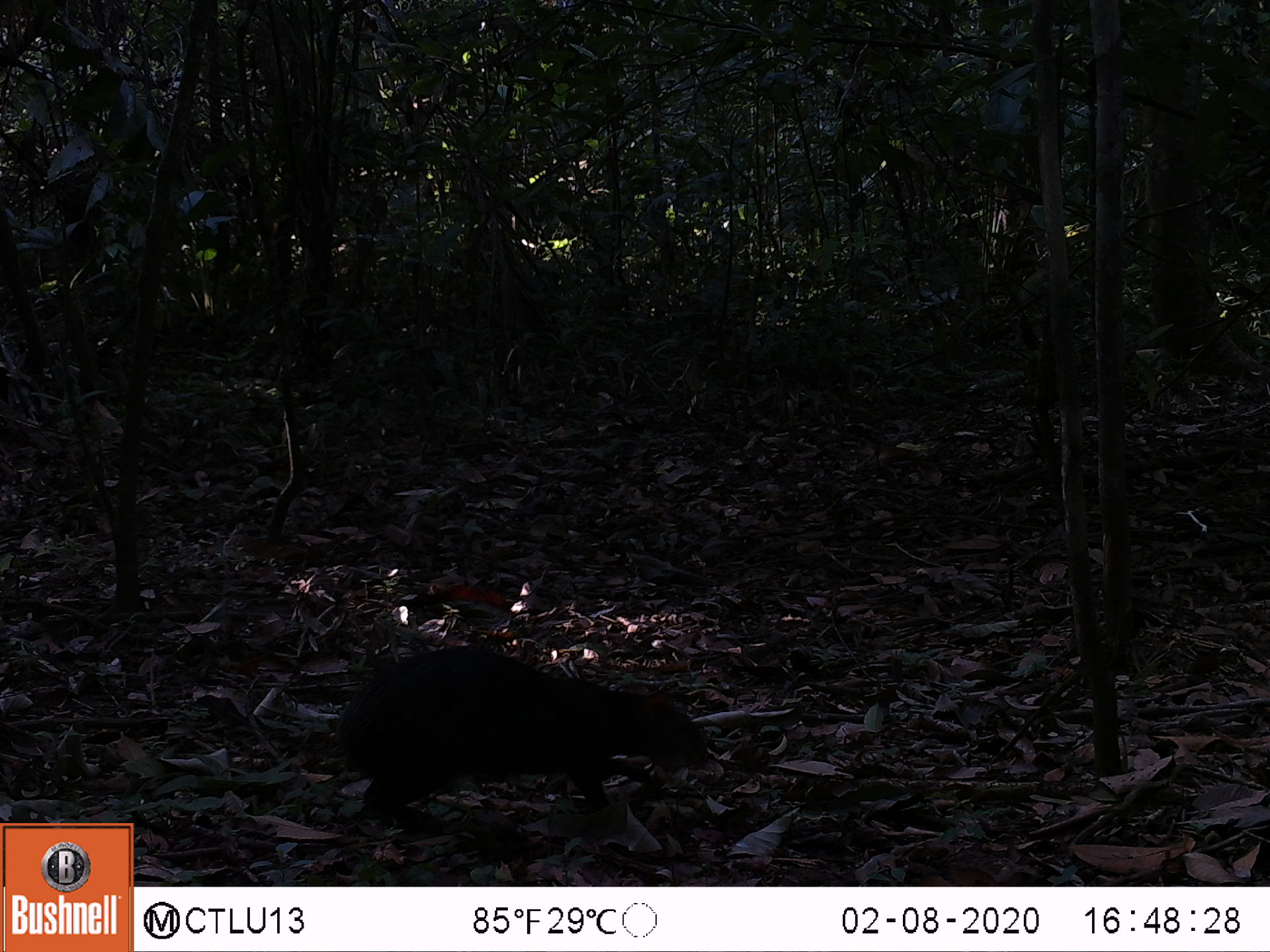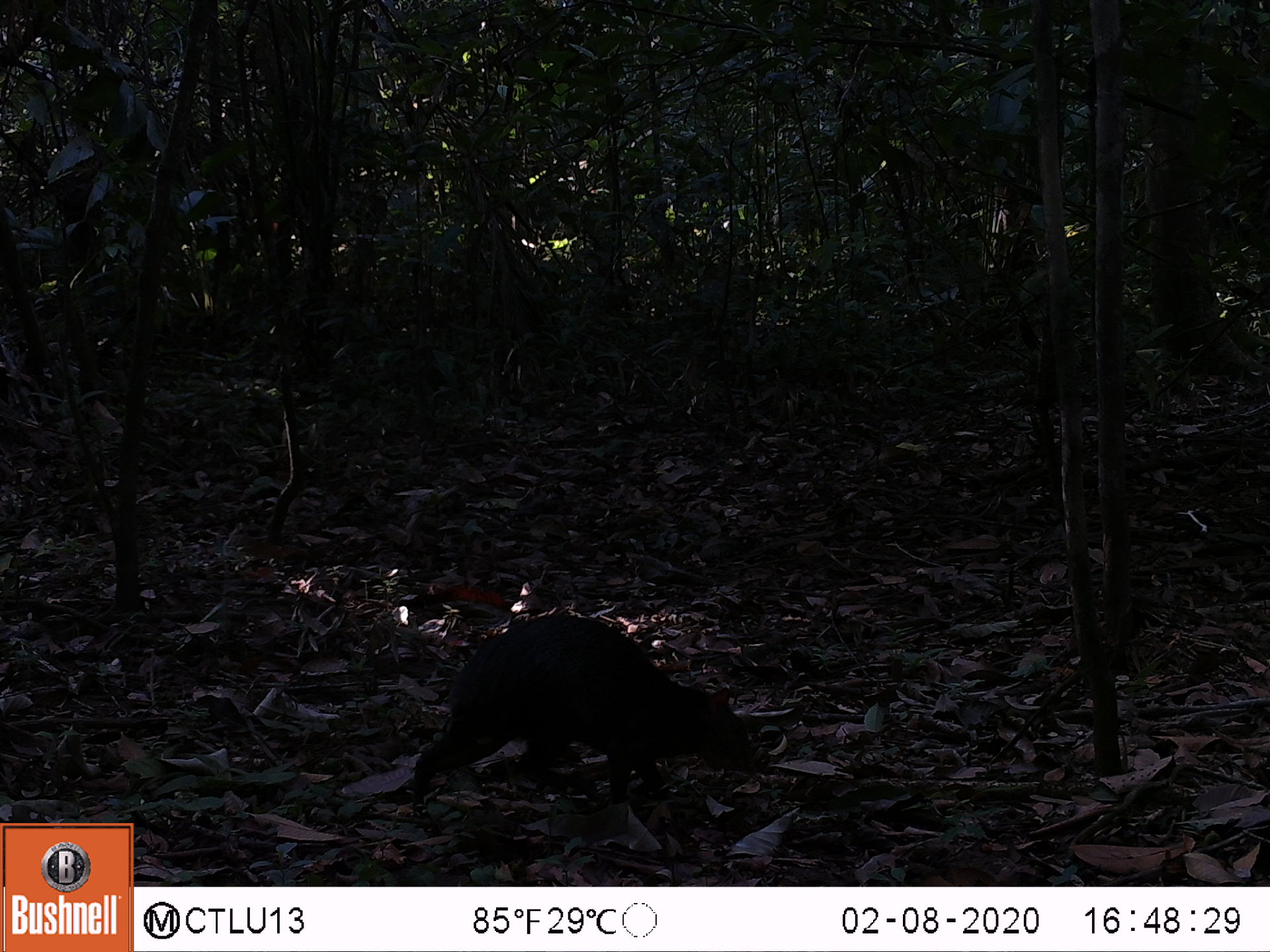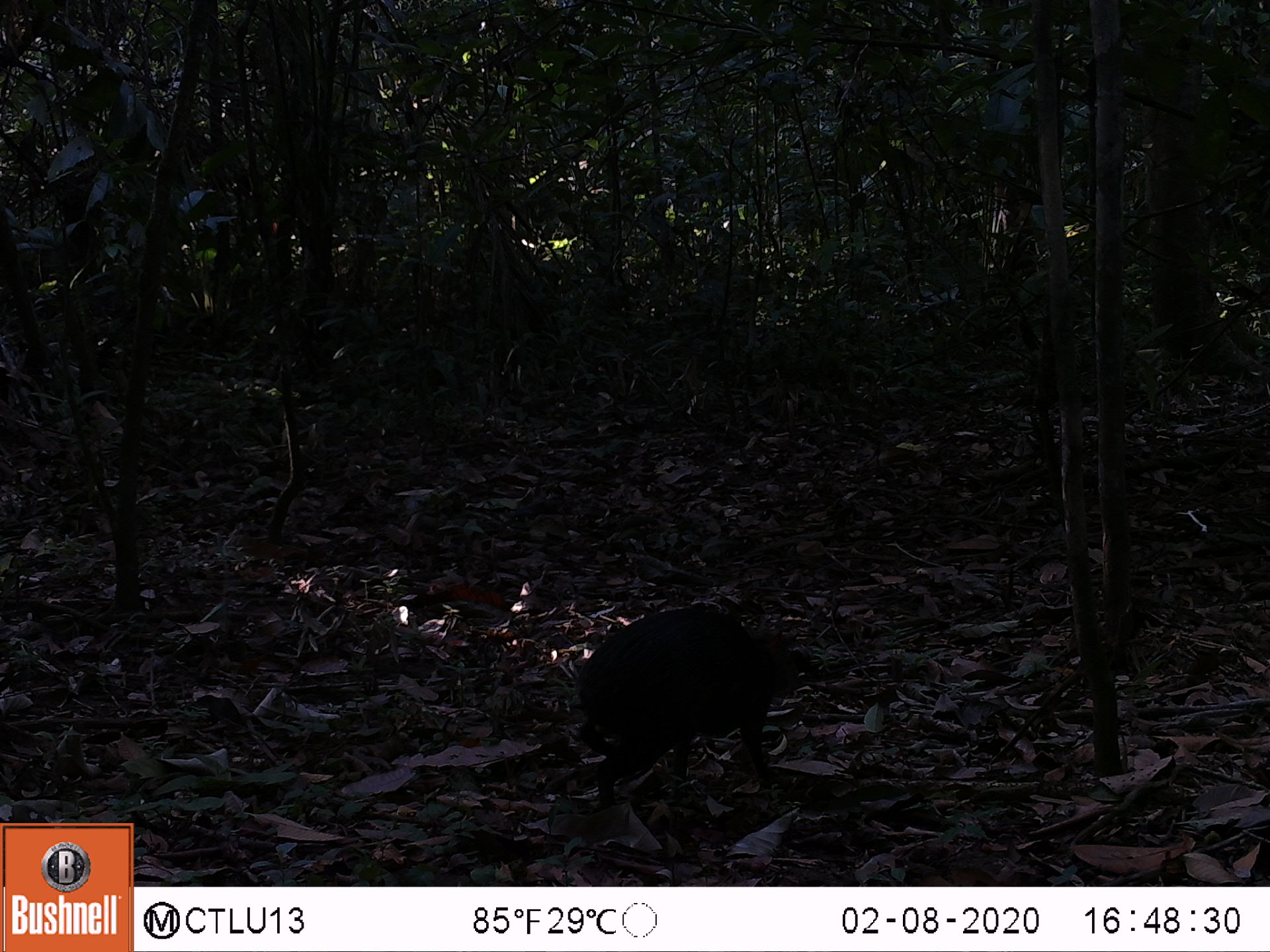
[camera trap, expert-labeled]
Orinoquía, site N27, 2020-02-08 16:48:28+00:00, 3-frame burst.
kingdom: Animalia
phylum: Chordata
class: Mammalia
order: Rodentia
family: Dasyproctidae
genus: Dasyprocta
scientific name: Dasyprocta fuliginosa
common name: black agouti